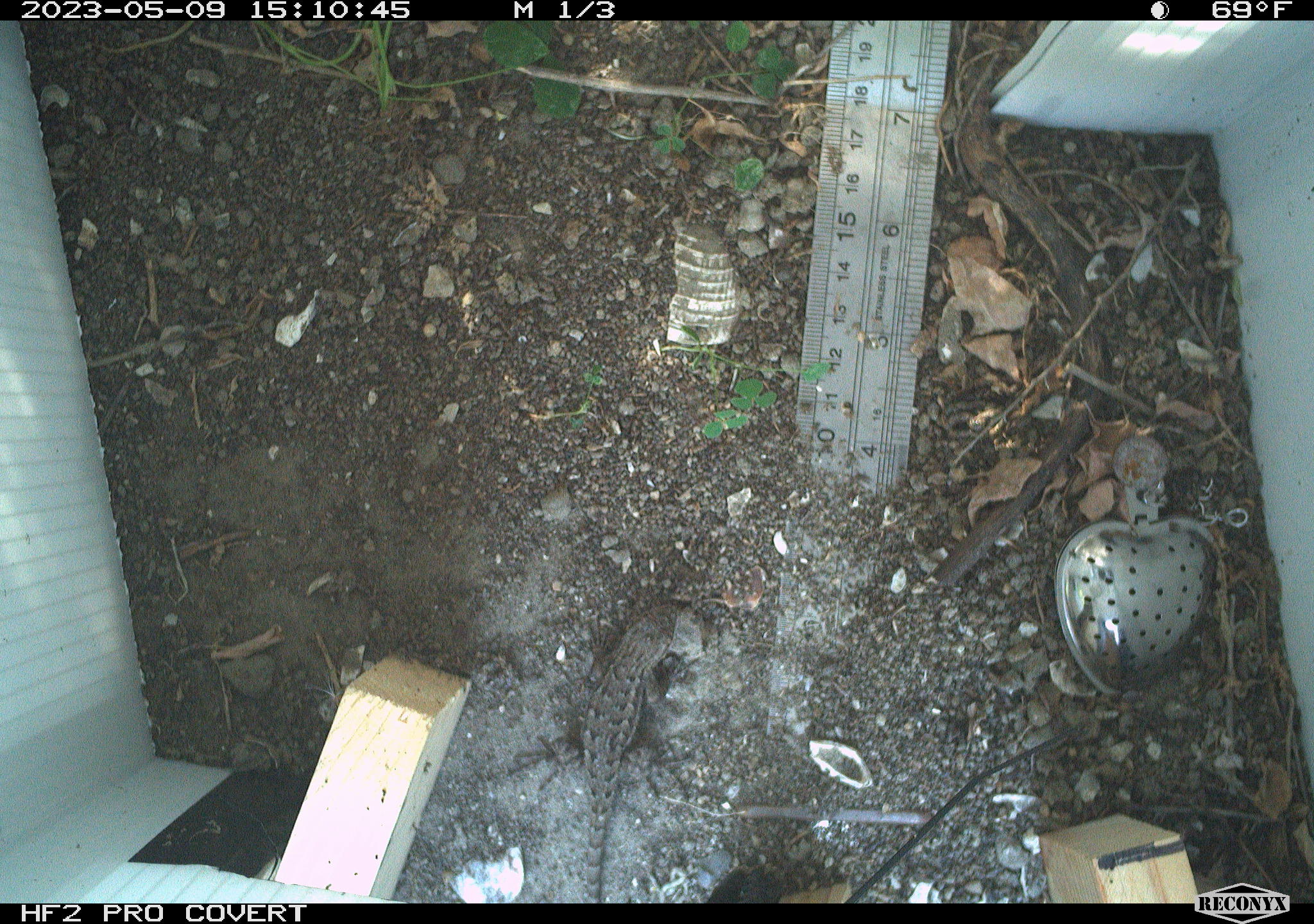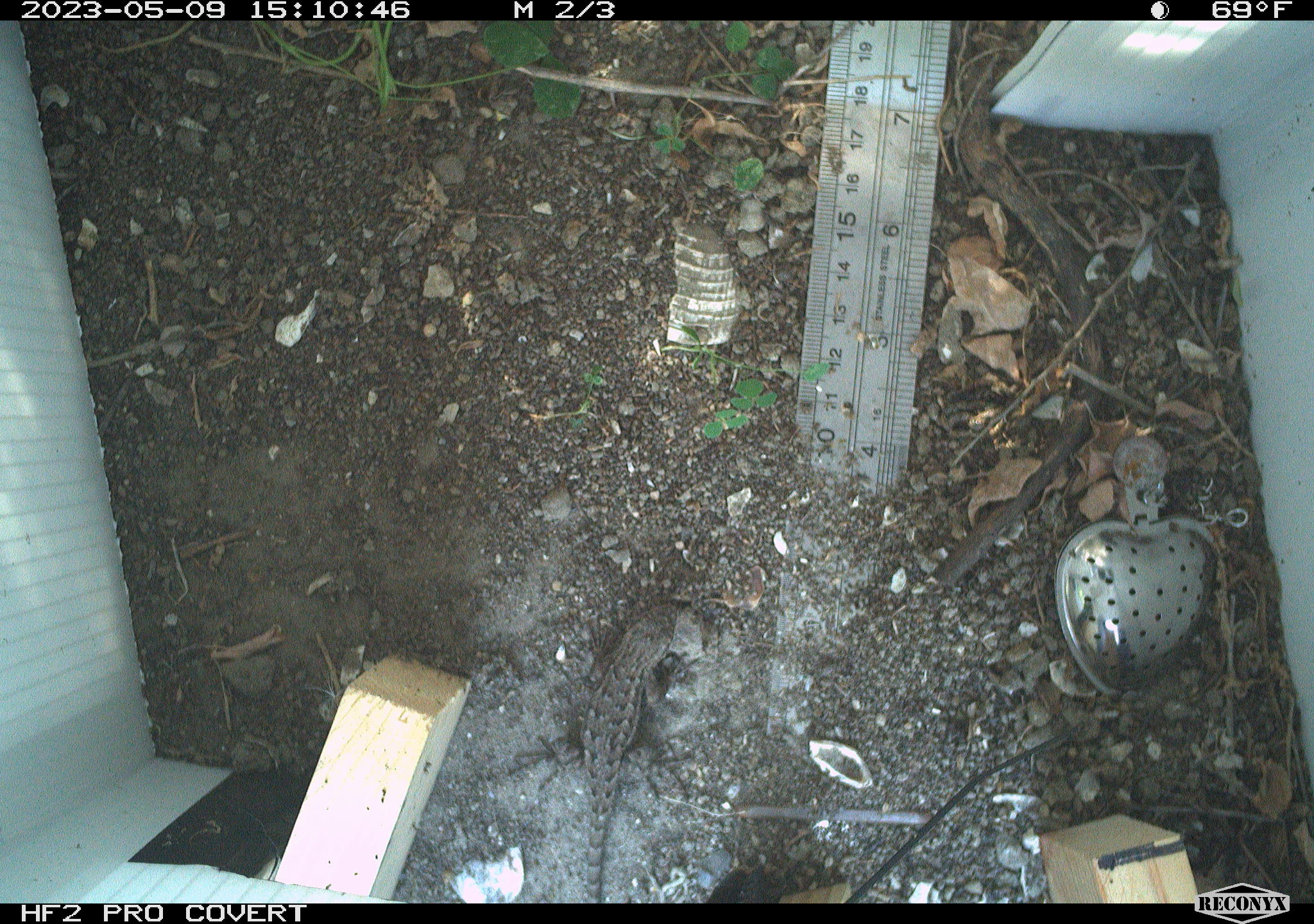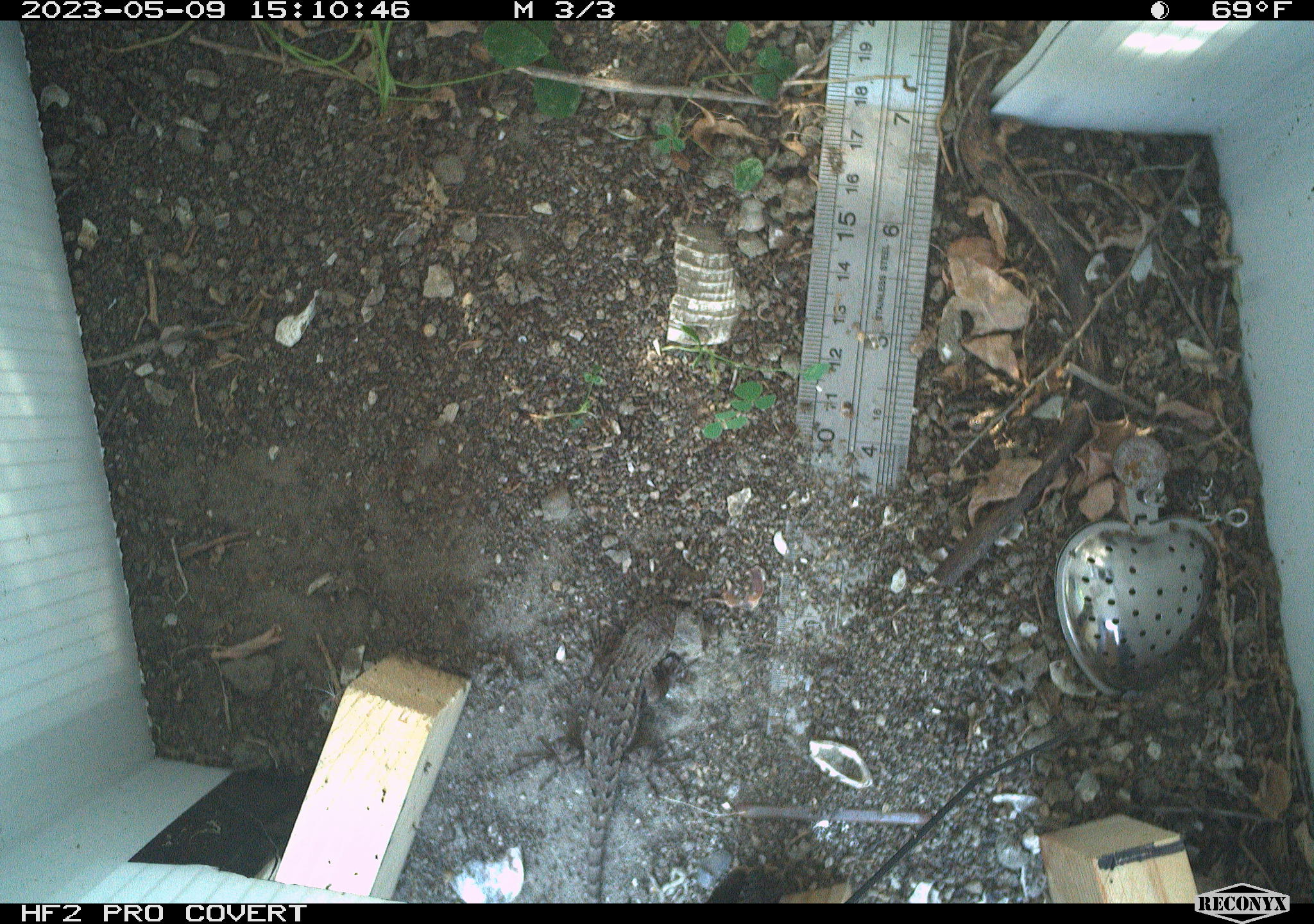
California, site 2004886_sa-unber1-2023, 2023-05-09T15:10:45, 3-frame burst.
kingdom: Animalia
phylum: Chordata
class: Reptilia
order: Squamata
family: Phrynosomatidae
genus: Sceloporus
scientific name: Sceloporus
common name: spiny lizards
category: sceloporus species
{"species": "sceloporus species (spiny lizards) (Sceloporus)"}